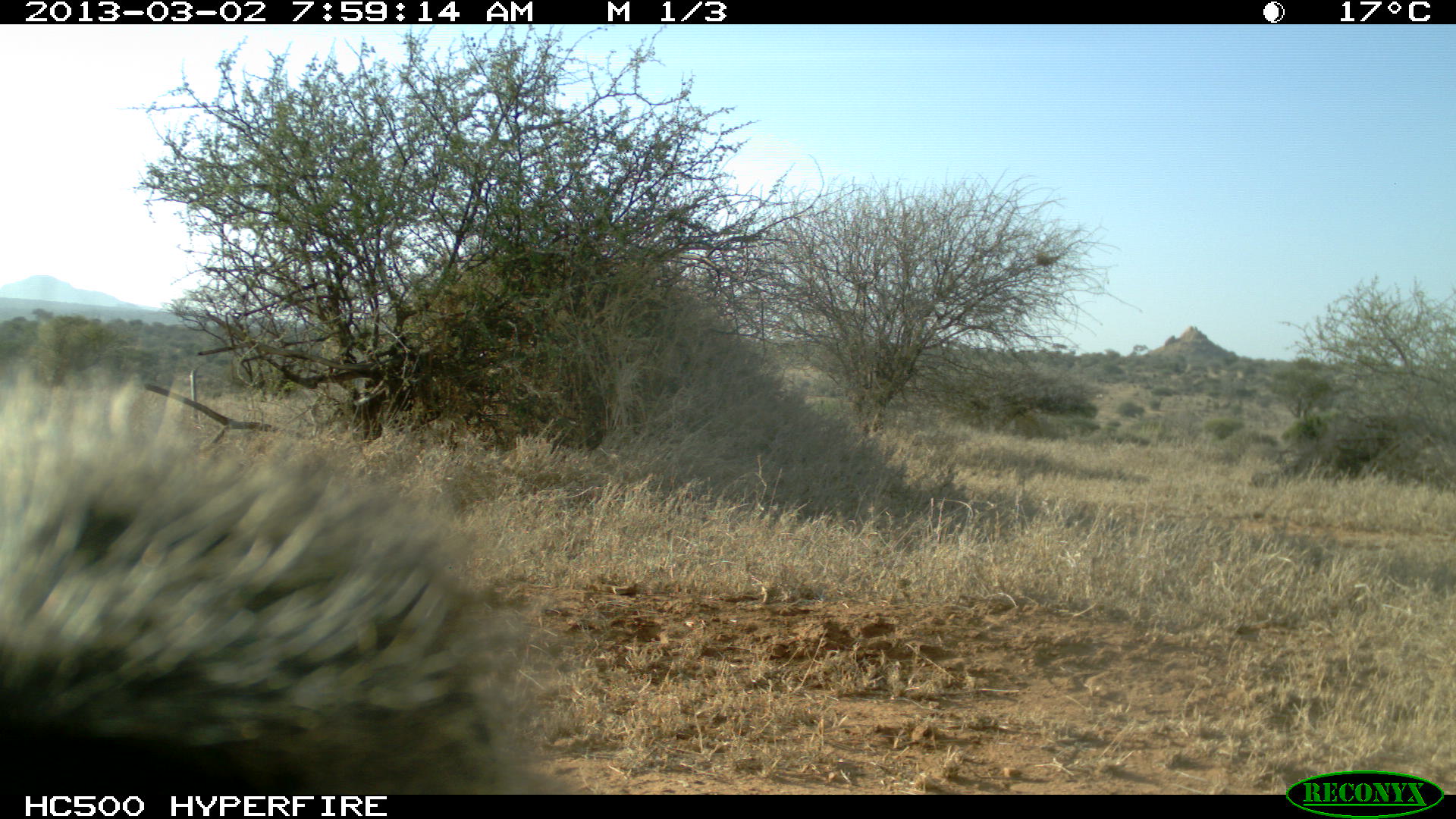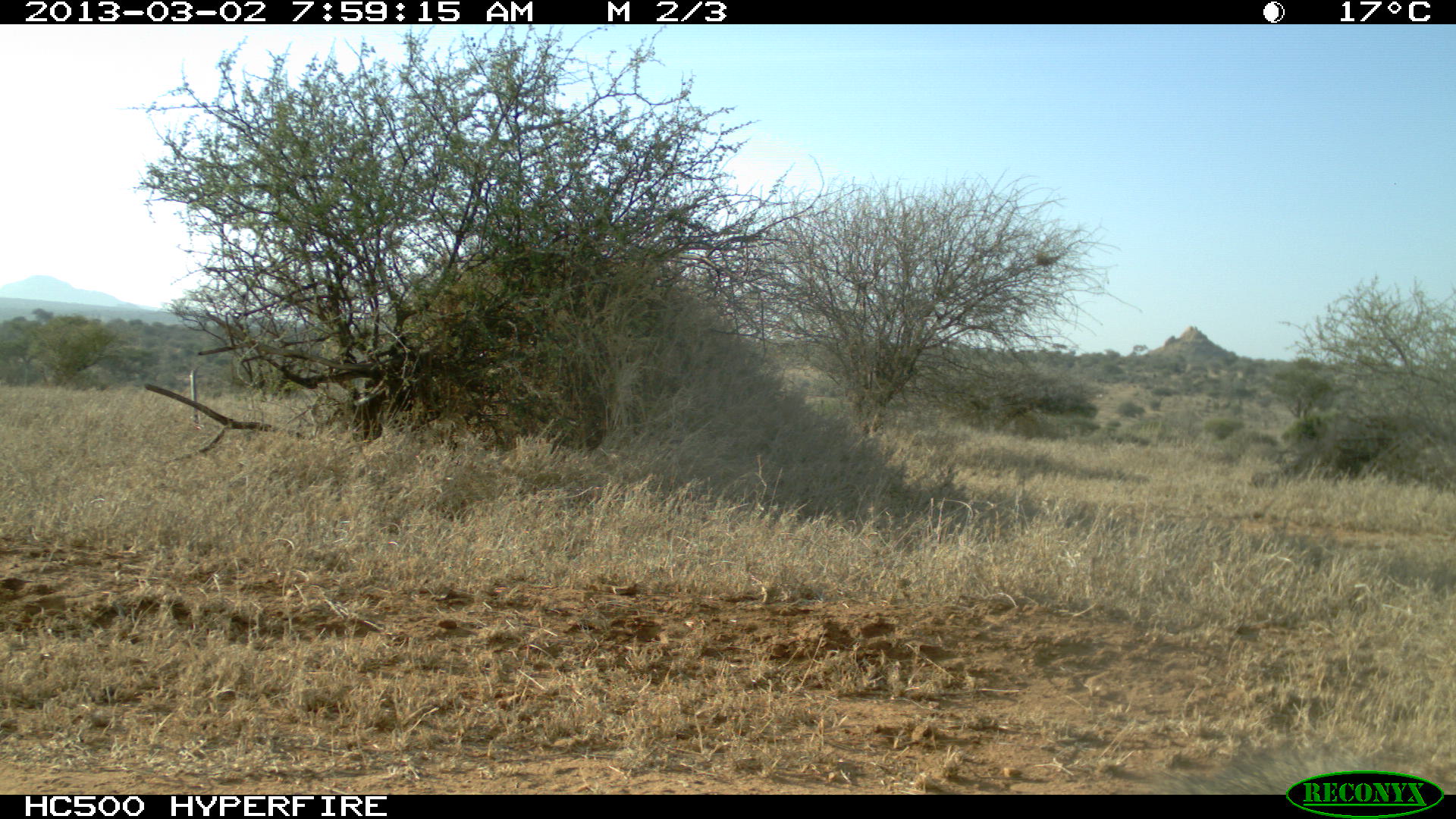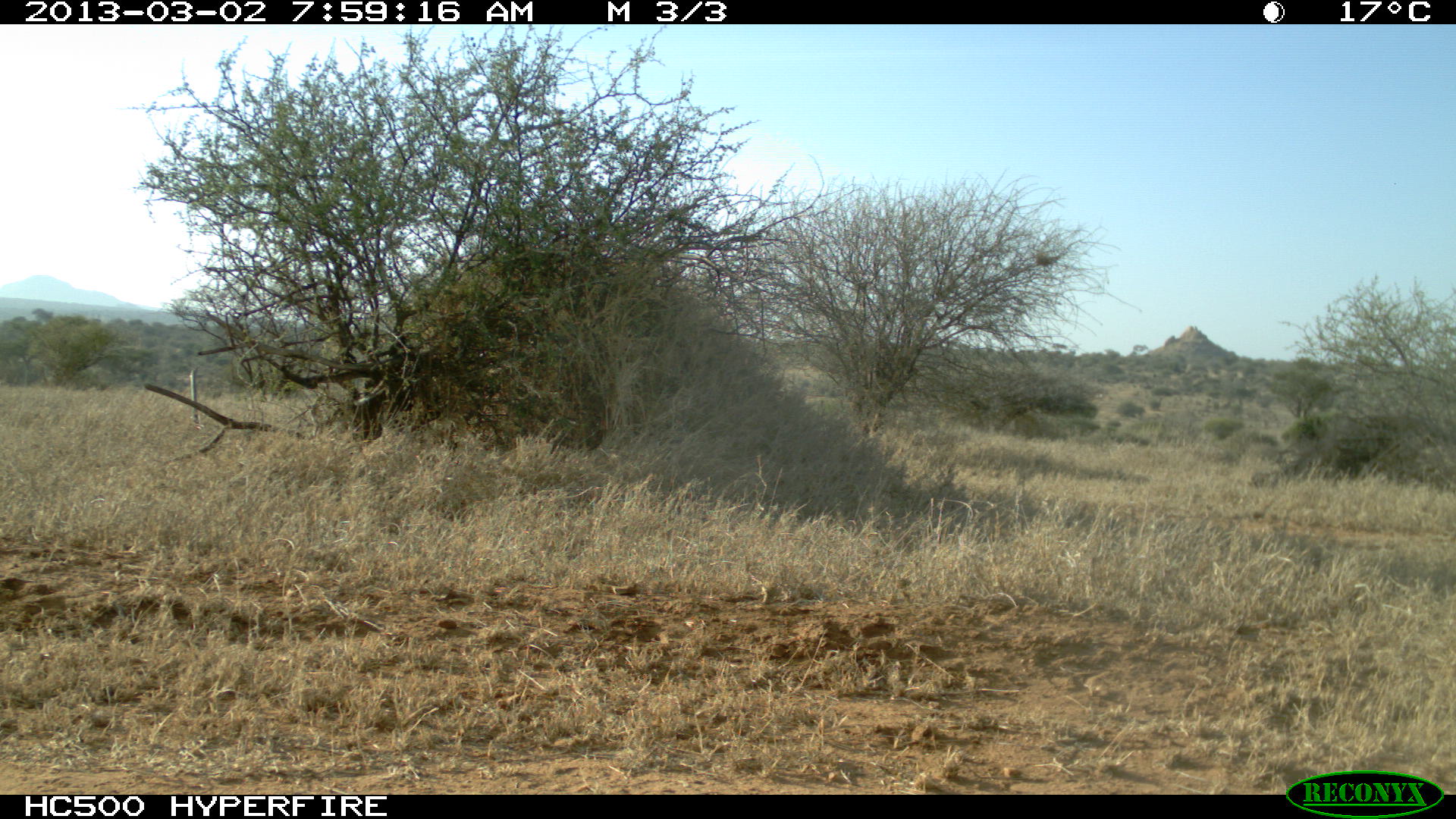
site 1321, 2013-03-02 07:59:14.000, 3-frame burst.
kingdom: Animalia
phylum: Chordata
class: Mammalia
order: Primates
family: Cercopithecidae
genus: Papio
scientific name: Papio anubis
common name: olive baboon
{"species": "Papio anubis (olive baboon)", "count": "1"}